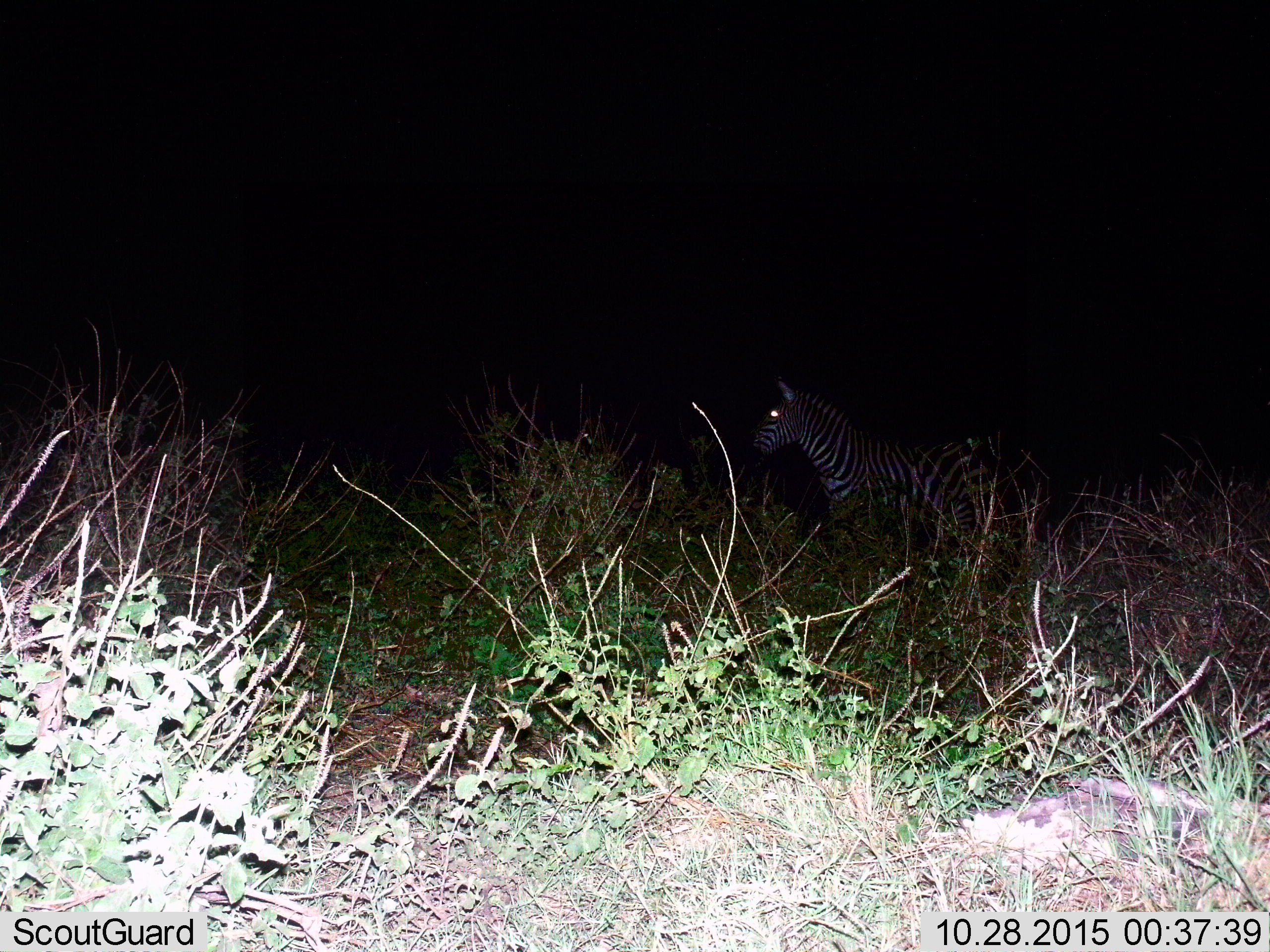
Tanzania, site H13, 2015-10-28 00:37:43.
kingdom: Animalia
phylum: Chordata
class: Mammalia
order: Perissodactyla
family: Equidae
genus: Equus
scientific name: Equus quagga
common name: plains zebra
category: zebra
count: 1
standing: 80%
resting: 10%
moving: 10%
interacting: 0%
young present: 0%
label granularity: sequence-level